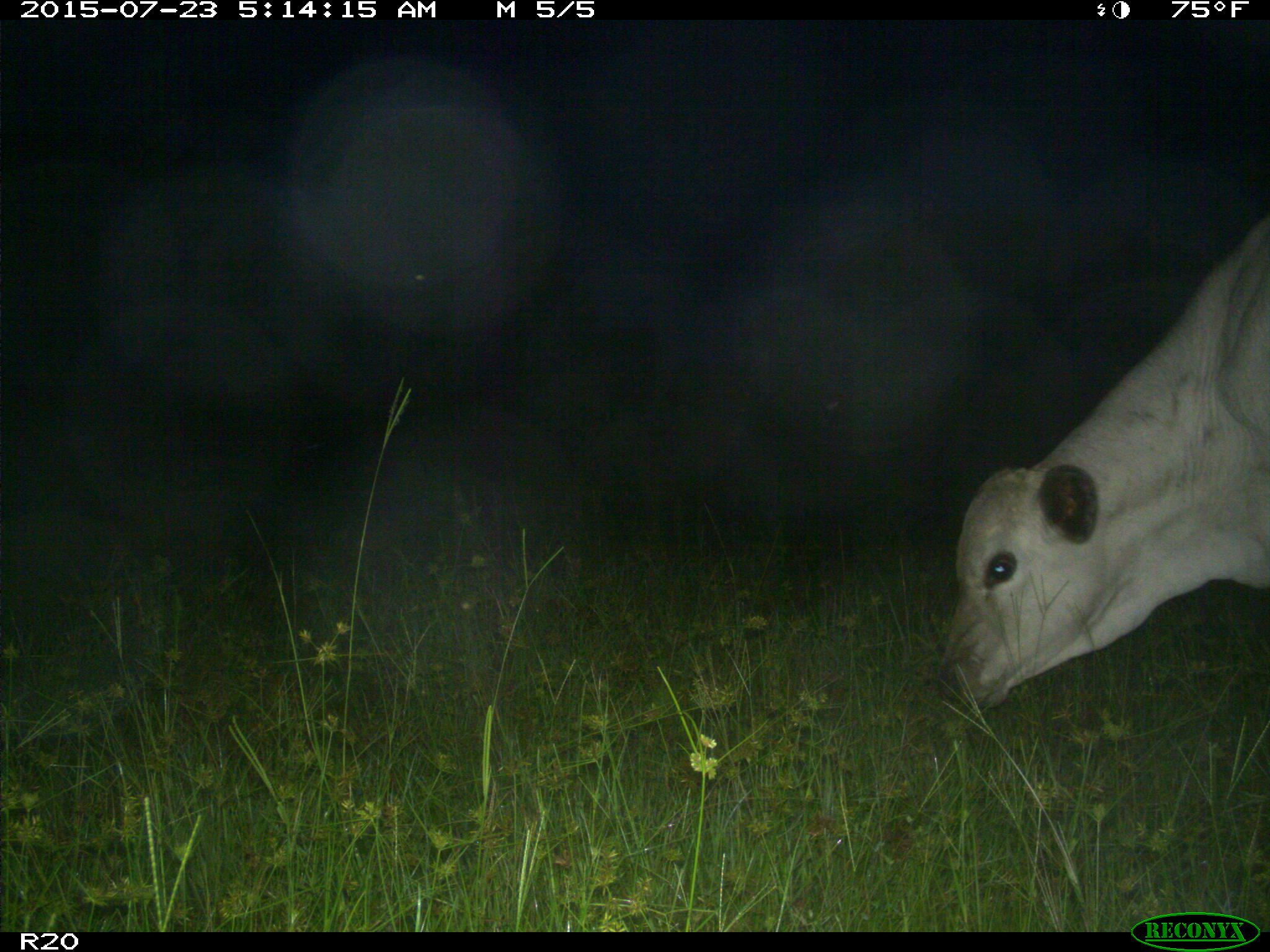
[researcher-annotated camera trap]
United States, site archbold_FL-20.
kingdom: Animalia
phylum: Chordata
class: Mammalia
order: Artiodactyla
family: Bovidae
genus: Bos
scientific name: Bos taurus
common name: domestic cow